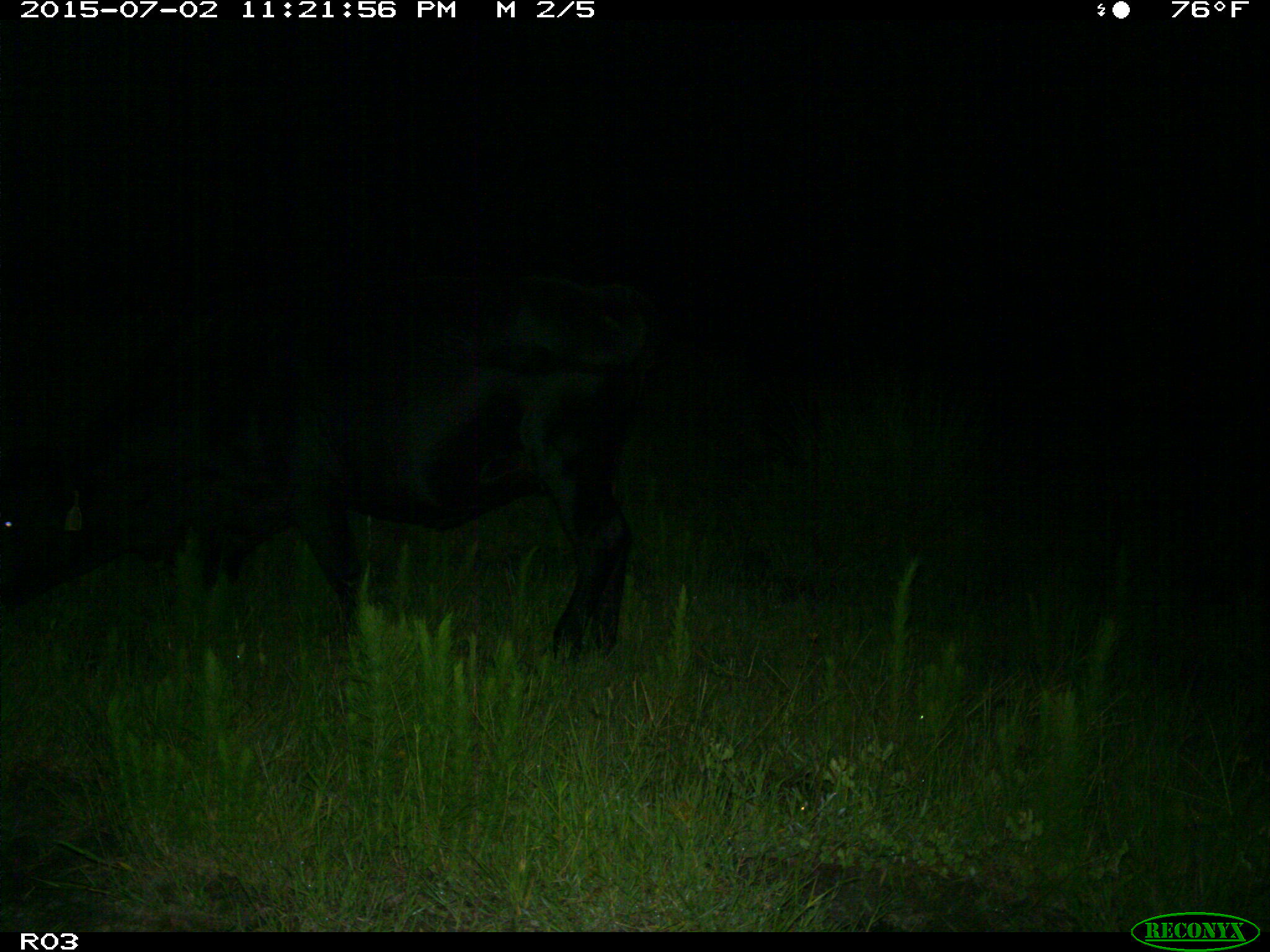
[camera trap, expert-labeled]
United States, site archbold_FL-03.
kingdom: Animalia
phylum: Chordata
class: Mammalia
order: Artiodactyla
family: Bovidae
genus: Bos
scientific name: Bos taurus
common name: domestic cow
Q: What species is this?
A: Bos taurus (domestic cow).